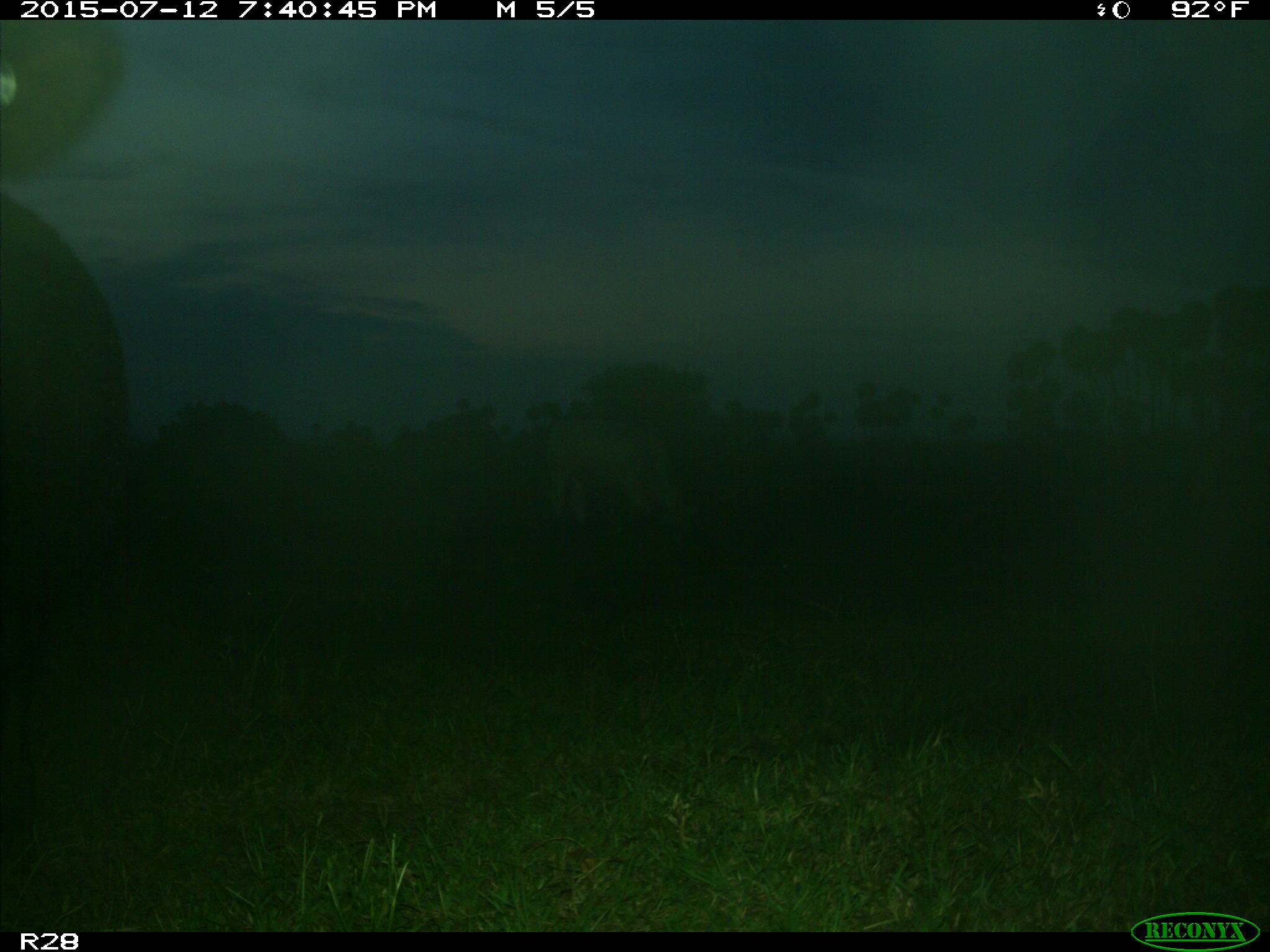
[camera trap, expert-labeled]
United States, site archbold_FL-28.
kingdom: Animalia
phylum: Chordata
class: Mammalia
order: Artiodactyla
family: Bovidae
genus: Bos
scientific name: Bos taurus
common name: domestic cow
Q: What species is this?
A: Bos taurus (domestic cow).